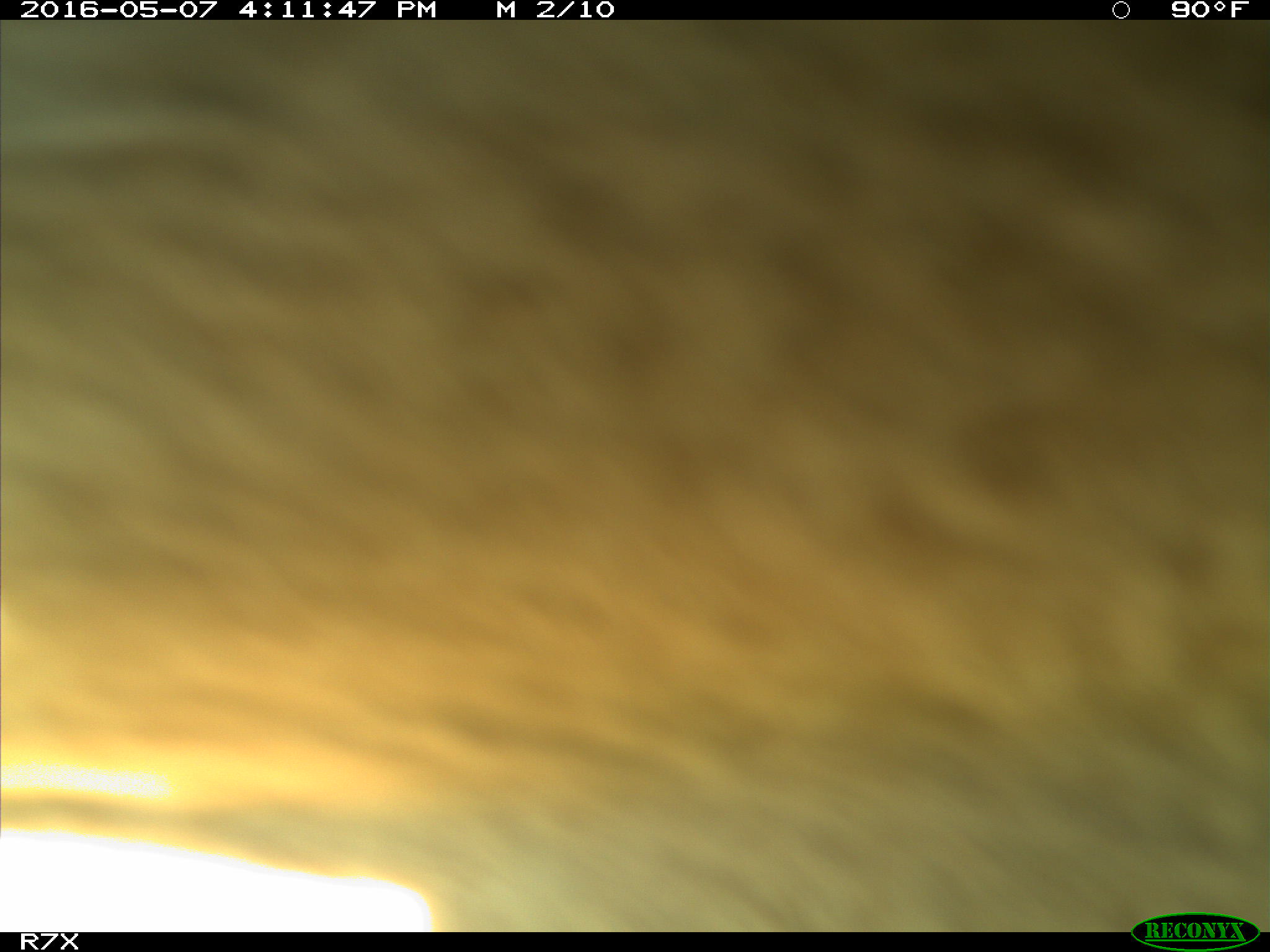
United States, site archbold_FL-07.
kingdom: Animalia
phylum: Chordata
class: Mammalia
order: Artiodactyla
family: Bovidae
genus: Bos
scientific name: Bos taurus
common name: domestic cow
Bos taurus (domestic cow).